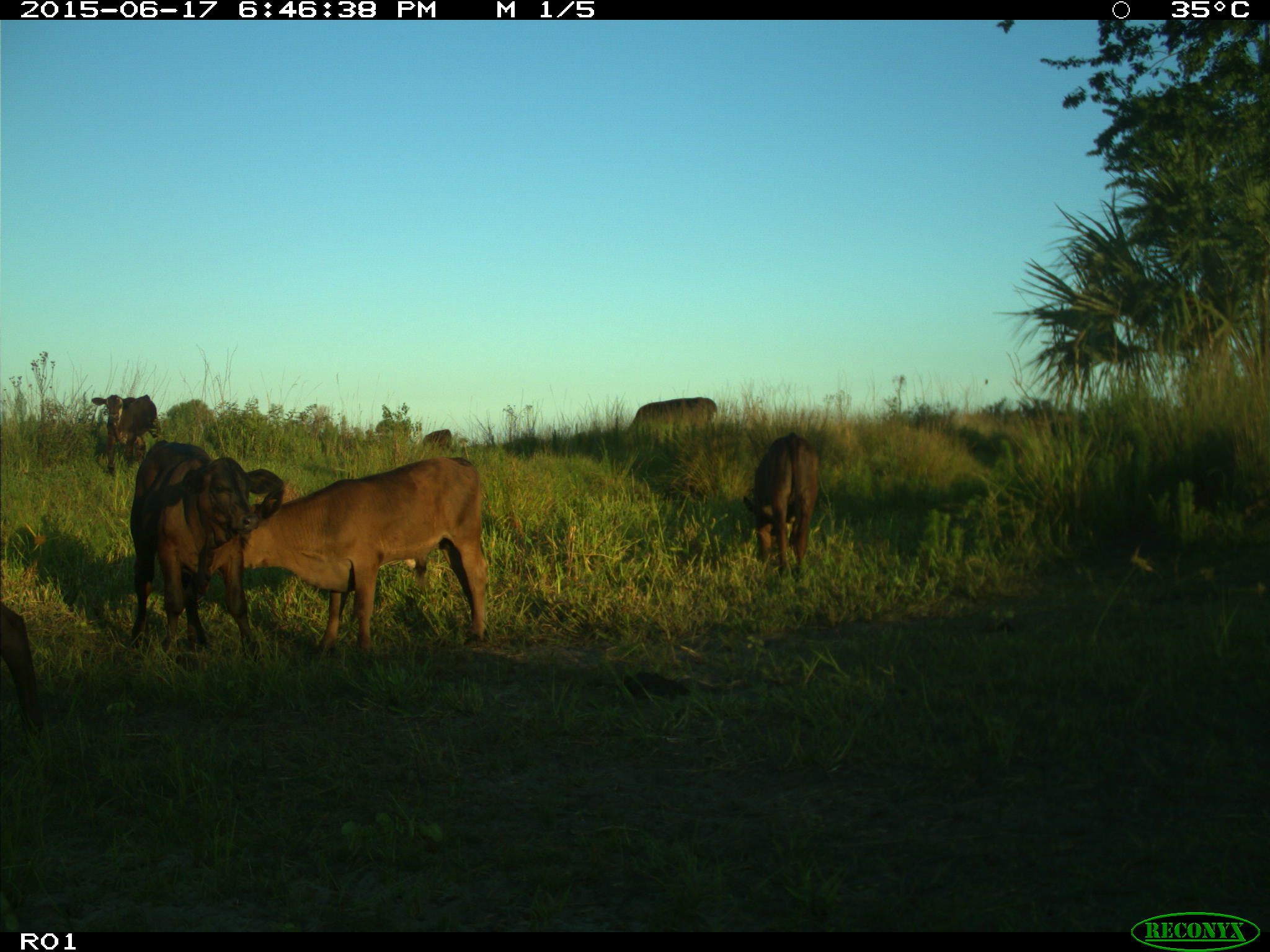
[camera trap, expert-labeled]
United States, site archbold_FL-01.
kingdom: Animalia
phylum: Chordata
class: Mammalia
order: Artiodactyla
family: Bovidae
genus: Bos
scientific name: Bos taurus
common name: domestic cow